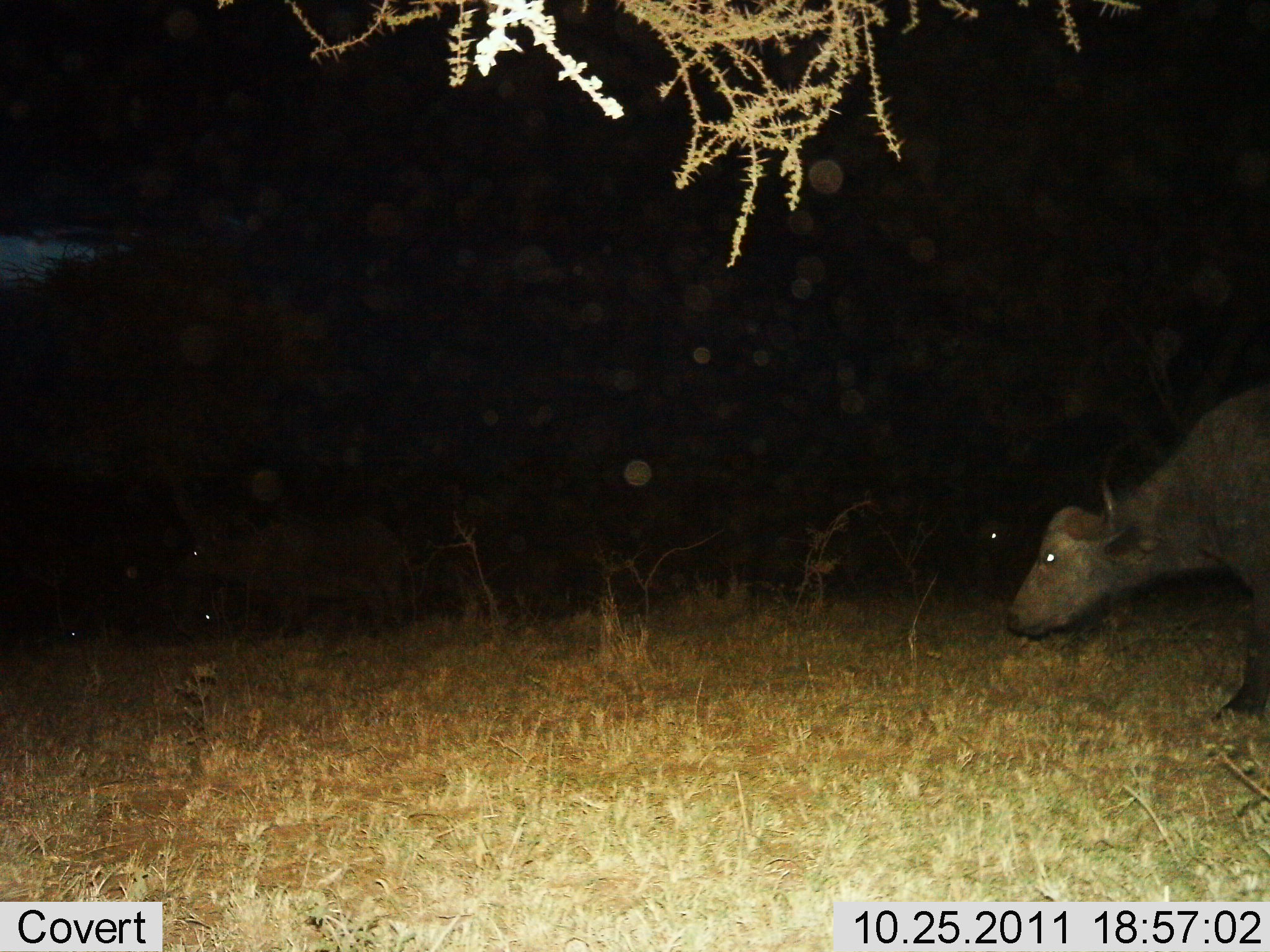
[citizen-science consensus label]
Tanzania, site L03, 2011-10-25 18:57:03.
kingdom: Animalia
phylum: Chordata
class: Mammalia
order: Artiodactyla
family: Bovidae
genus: Syncerus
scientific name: Syncerus caffer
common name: cape buffalo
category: buffalo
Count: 1.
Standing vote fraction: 30%.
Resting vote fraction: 10%.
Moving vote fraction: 20%.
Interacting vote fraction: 0%.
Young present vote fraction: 0%.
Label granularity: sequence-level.